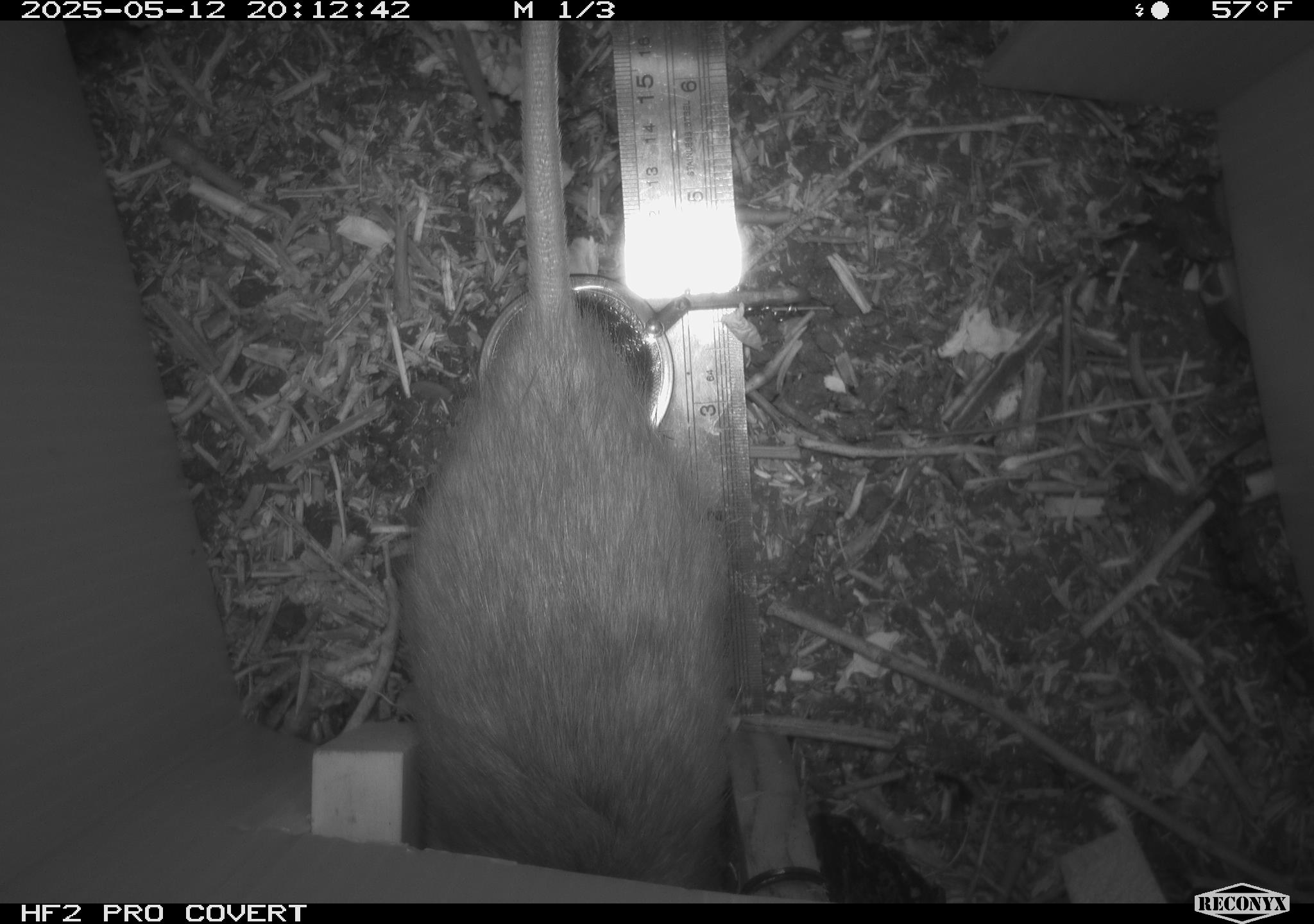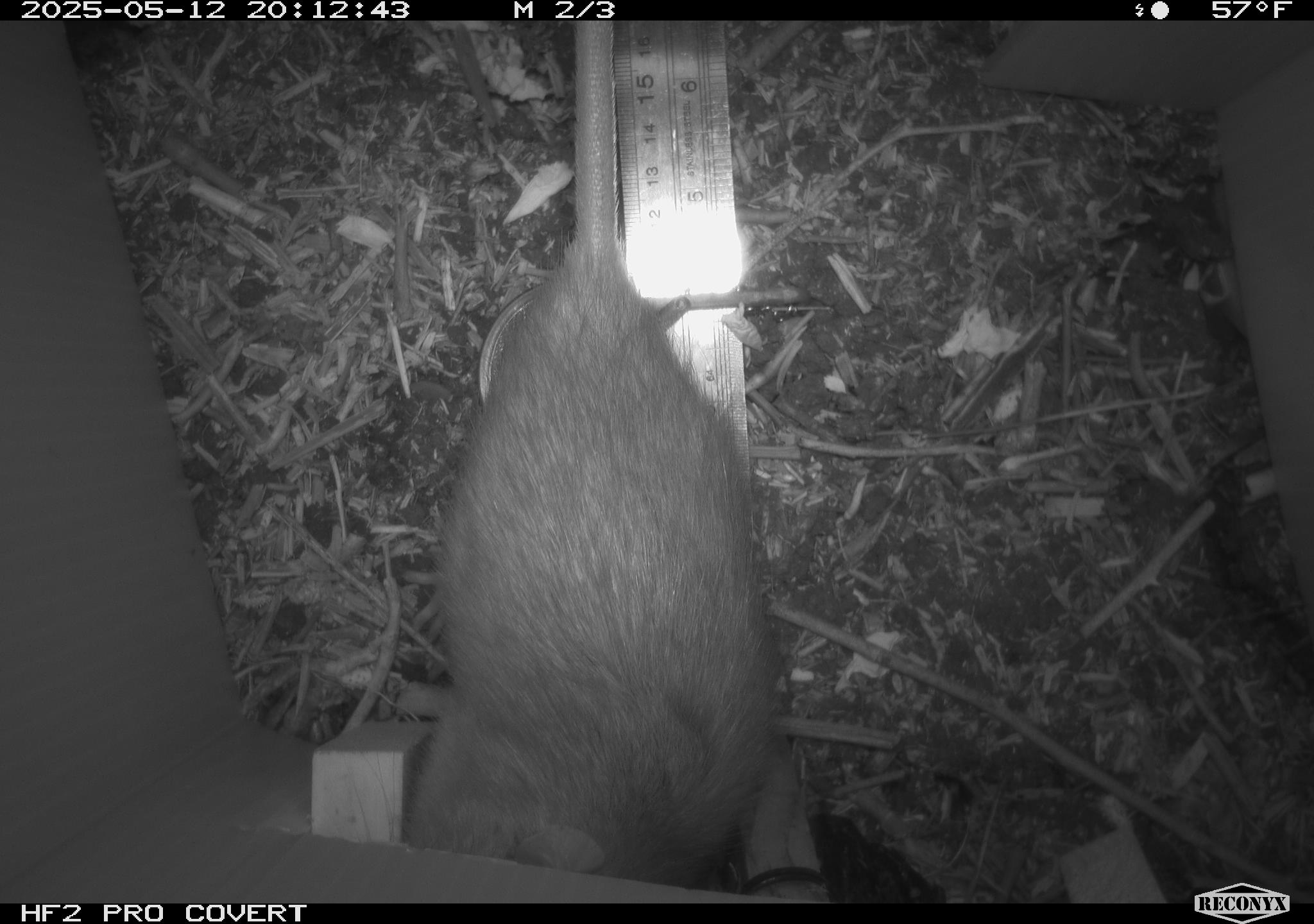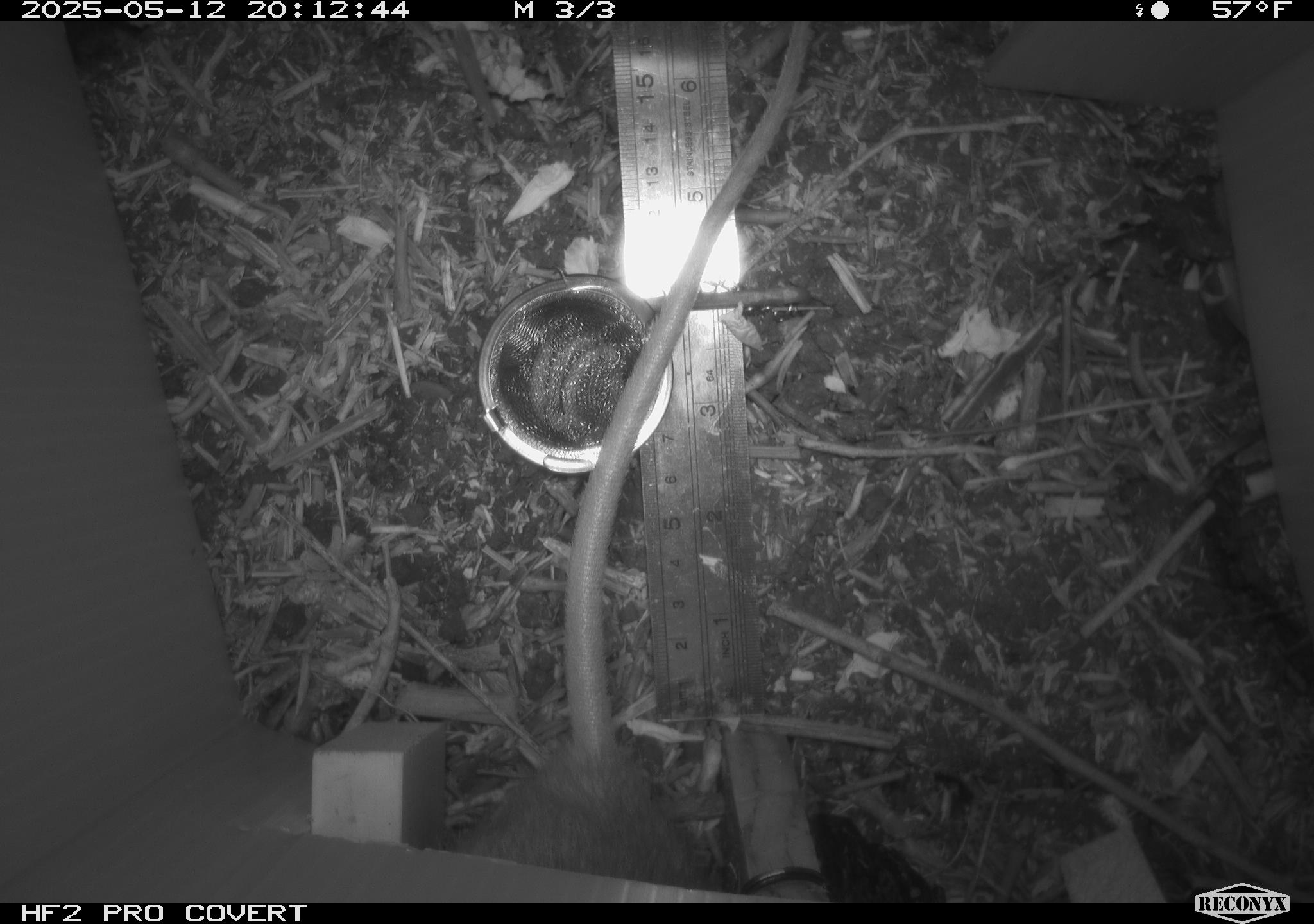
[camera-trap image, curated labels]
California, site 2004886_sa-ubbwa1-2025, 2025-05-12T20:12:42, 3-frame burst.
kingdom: Animalia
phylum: Chordata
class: Mammalia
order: Rodentia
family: Muridae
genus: Rattus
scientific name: Rattus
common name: rat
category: rattus species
Rattus species (rat) (Rattus).